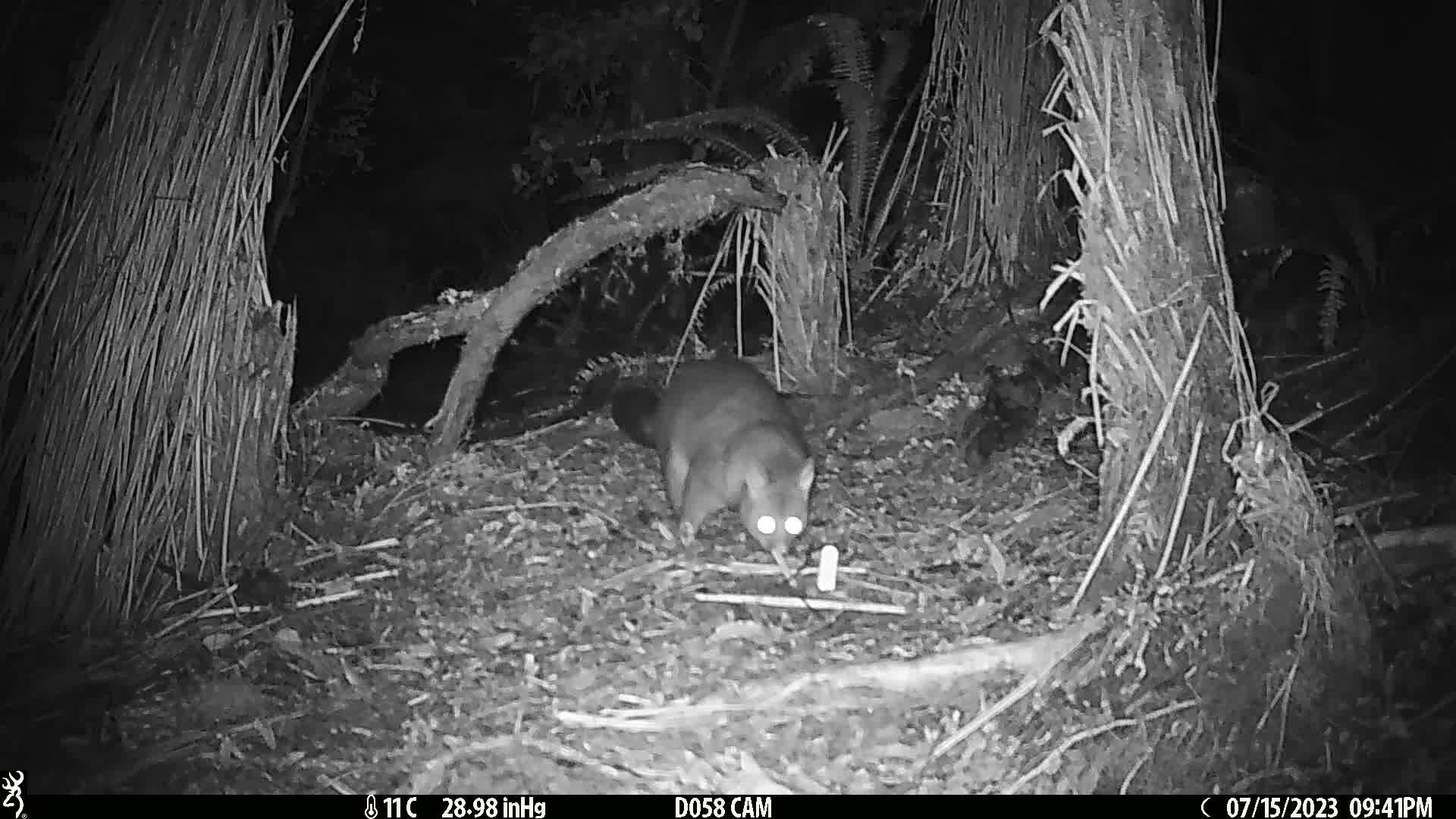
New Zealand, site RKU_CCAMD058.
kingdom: Animalia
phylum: Chordata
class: Mammalia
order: Diprotodontia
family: Phalangeridae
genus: Trichosurus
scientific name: Trichosurus vulpecula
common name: common brushtail possum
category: possum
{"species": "possum (common brushtail possum) (Trichosurus vulpecula)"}